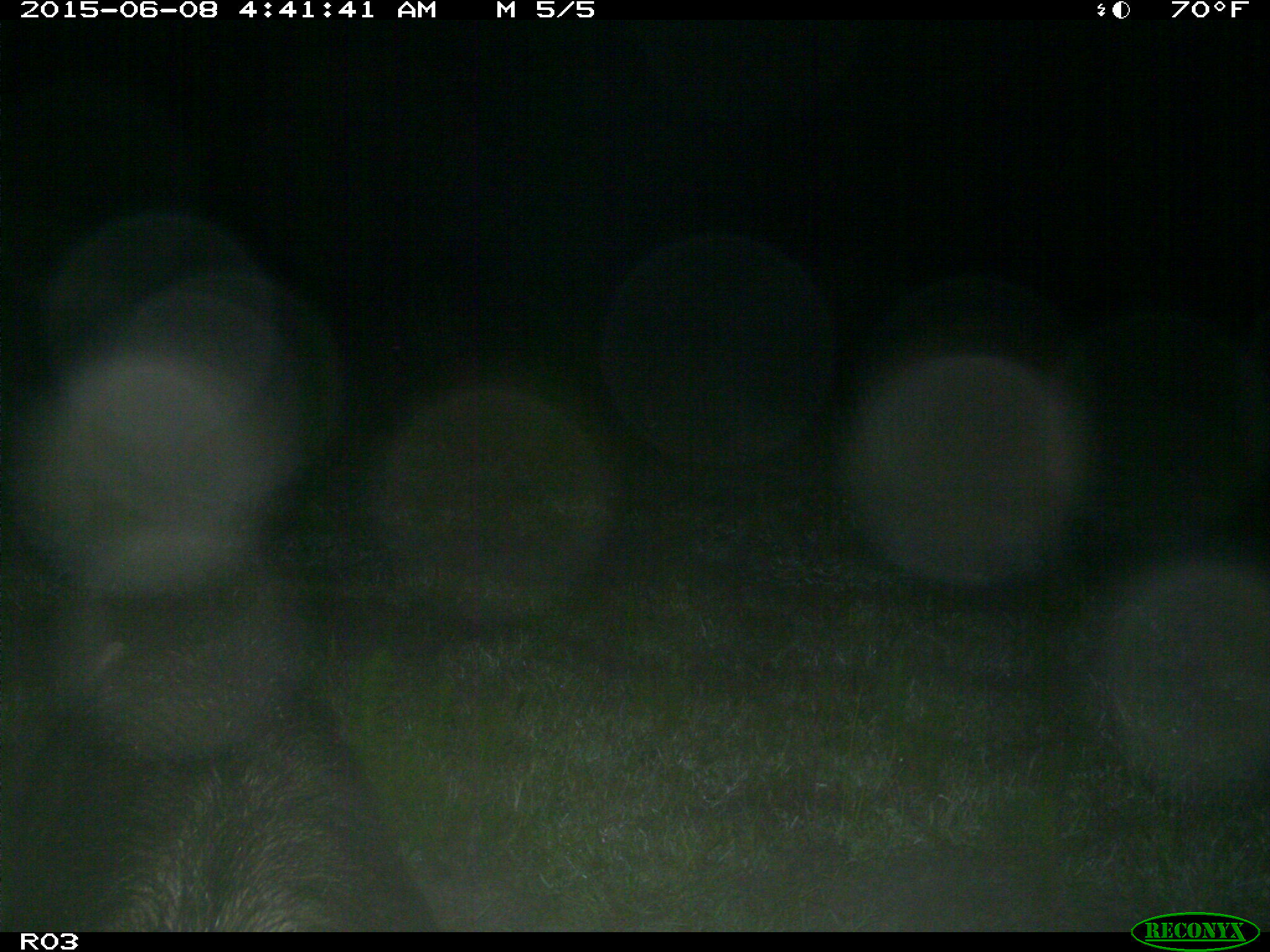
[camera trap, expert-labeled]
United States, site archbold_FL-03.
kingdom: Animalia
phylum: Chordata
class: Mammalia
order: Artiodactyla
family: Suidae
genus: Sus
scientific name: Sus scrofa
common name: wild boar